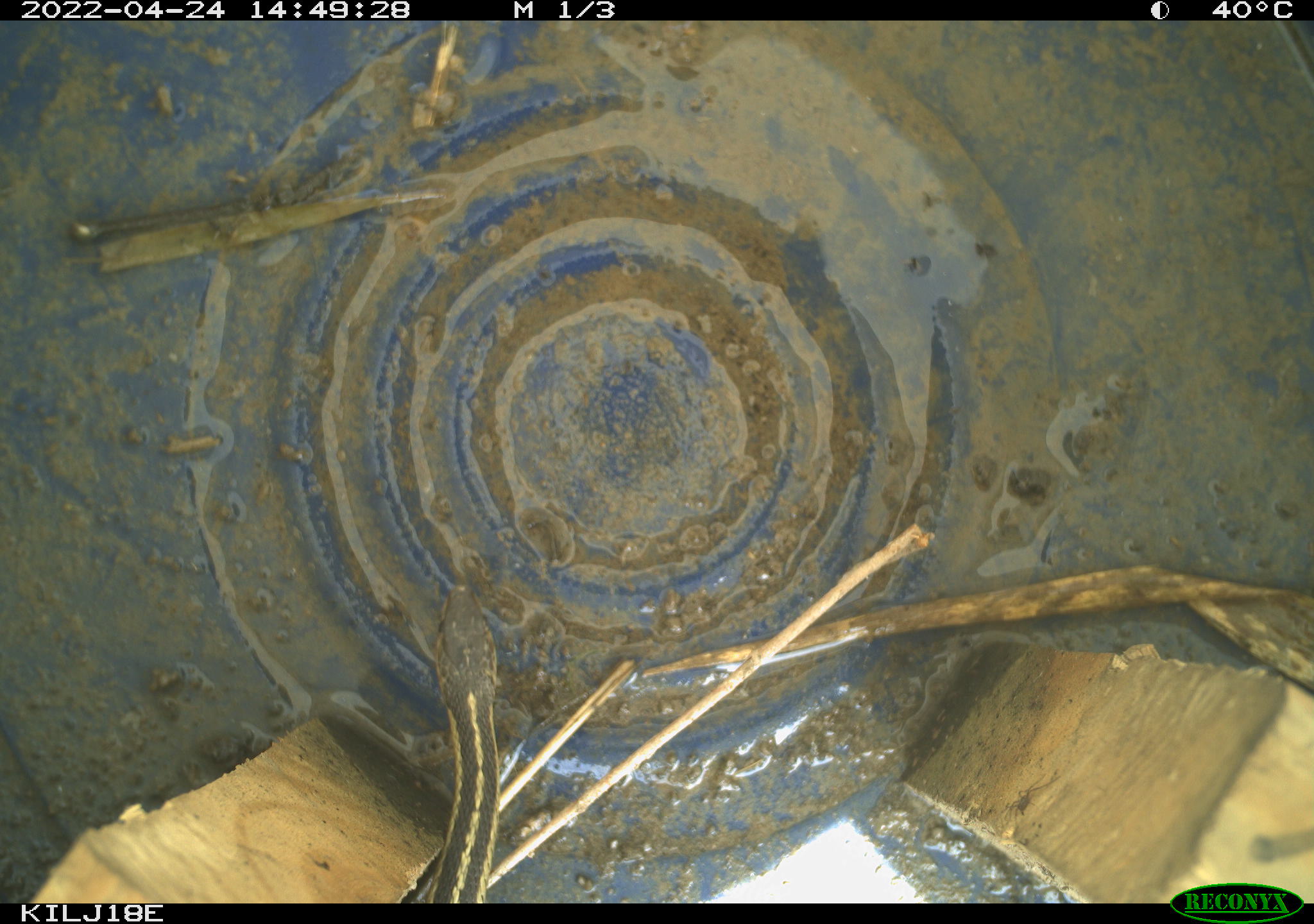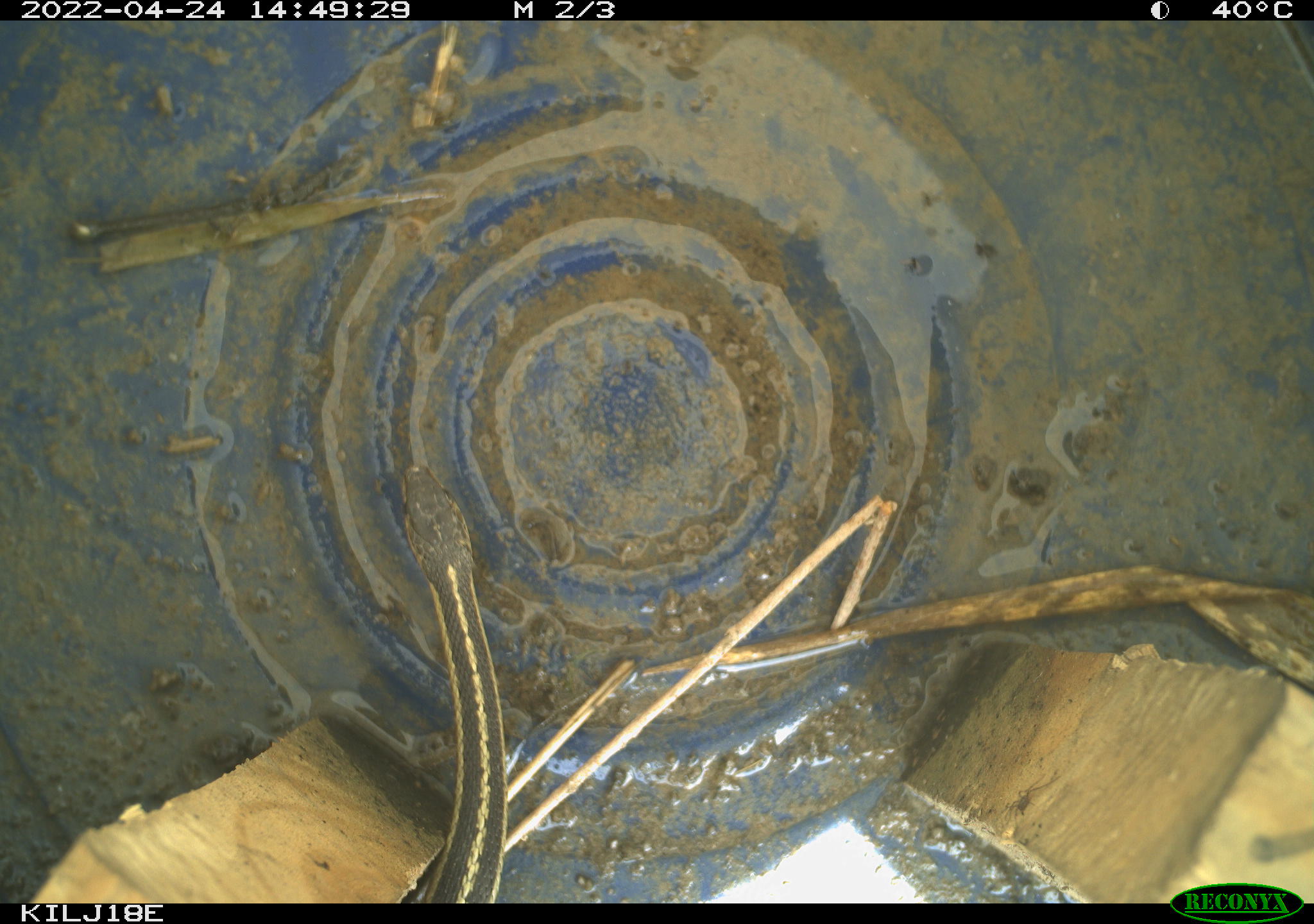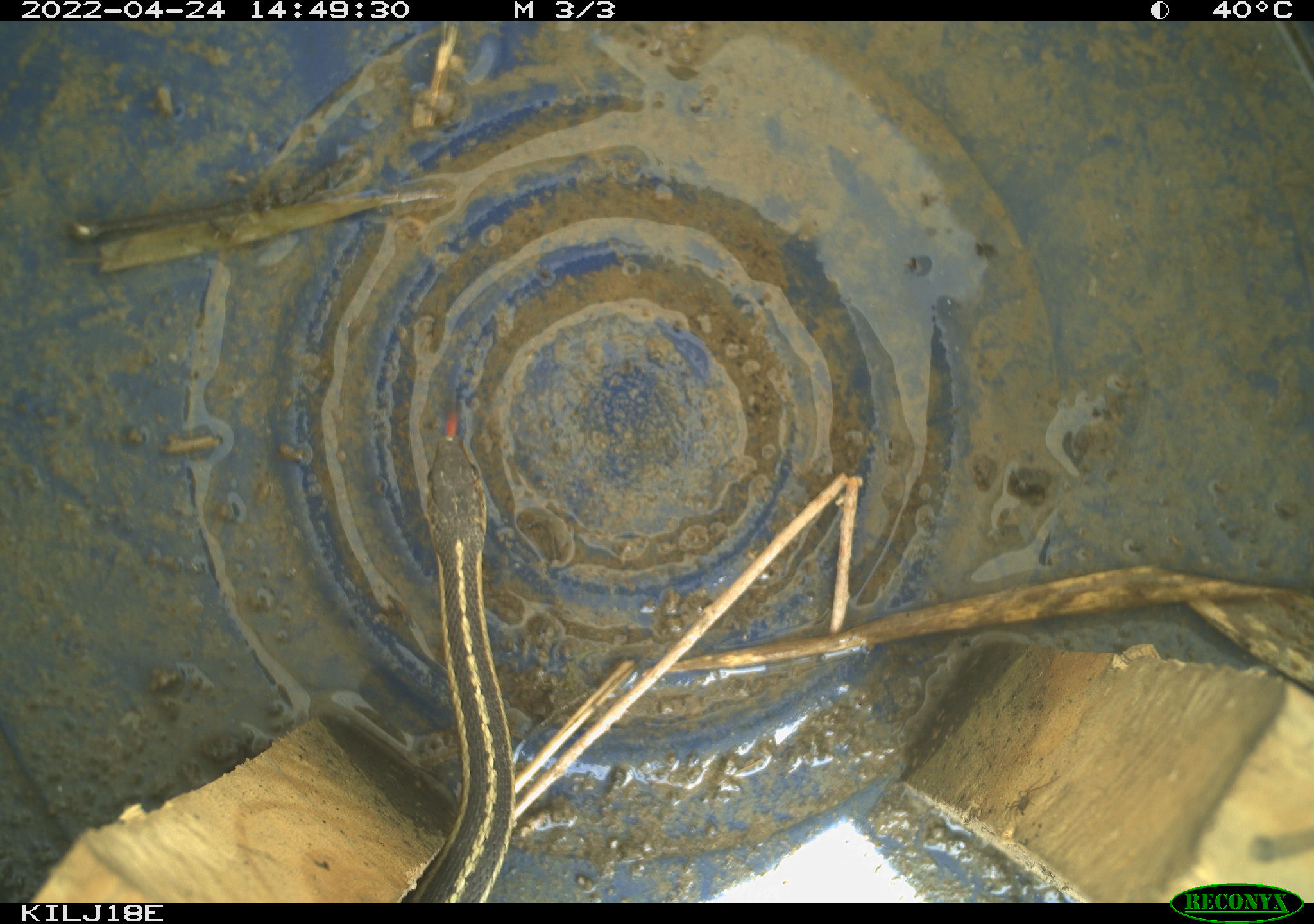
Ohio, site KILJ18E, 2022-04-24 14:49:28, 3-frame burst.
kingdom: Animalia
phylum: Chordata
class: Reptilia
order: Squamata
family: Colubridae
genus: Thamnophis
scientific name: Thamnophis sirtalis sirtalis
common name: eastern gartersnake